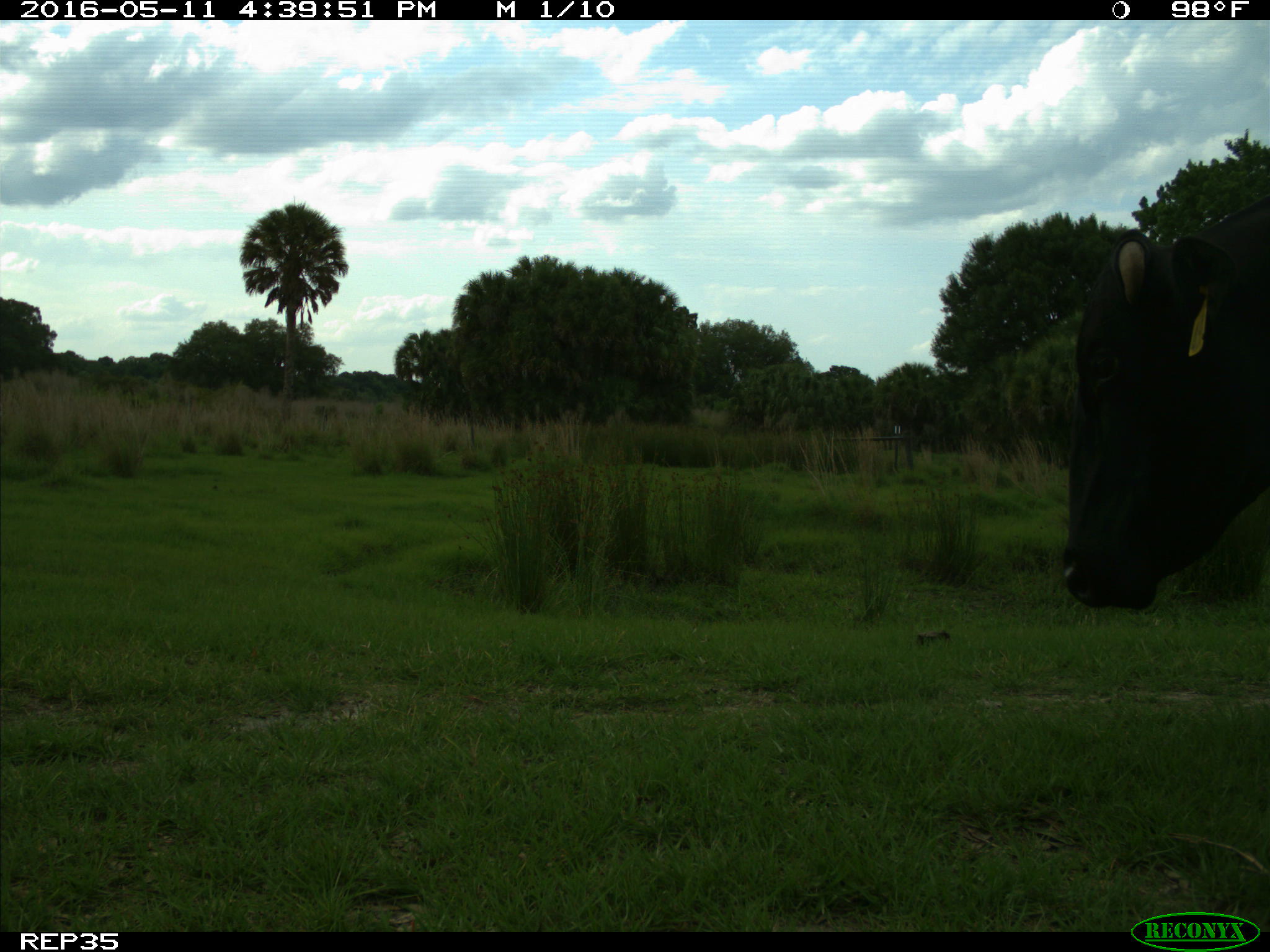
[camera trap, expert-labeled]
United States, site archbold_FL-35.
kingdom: Animalia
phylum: Chordata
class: Mammalia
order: Artiodactyla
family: Bovidae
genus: Bos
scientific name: Bos taurus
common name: domestic cow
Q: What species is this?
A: Bos taurus (domestic cow).